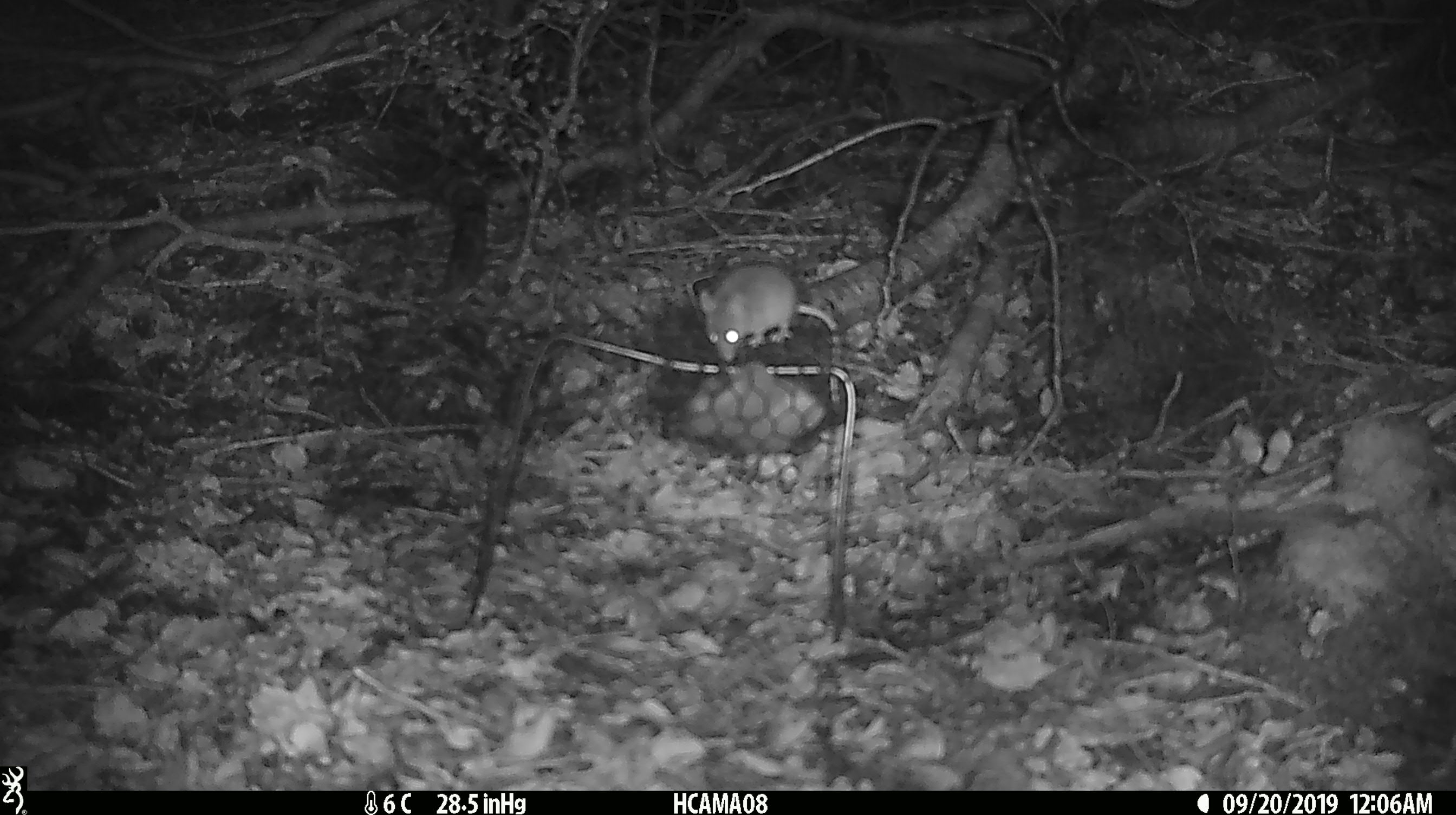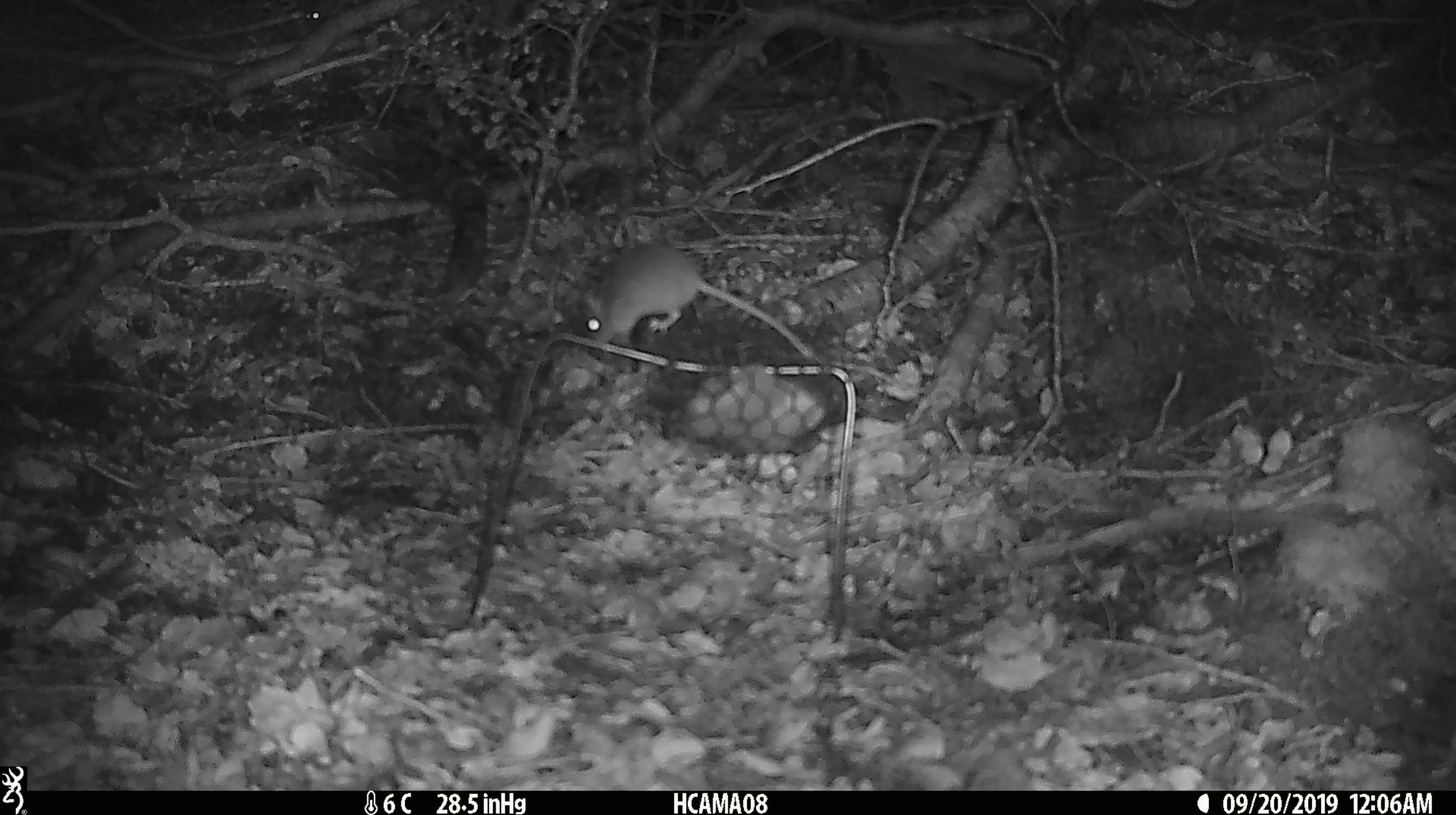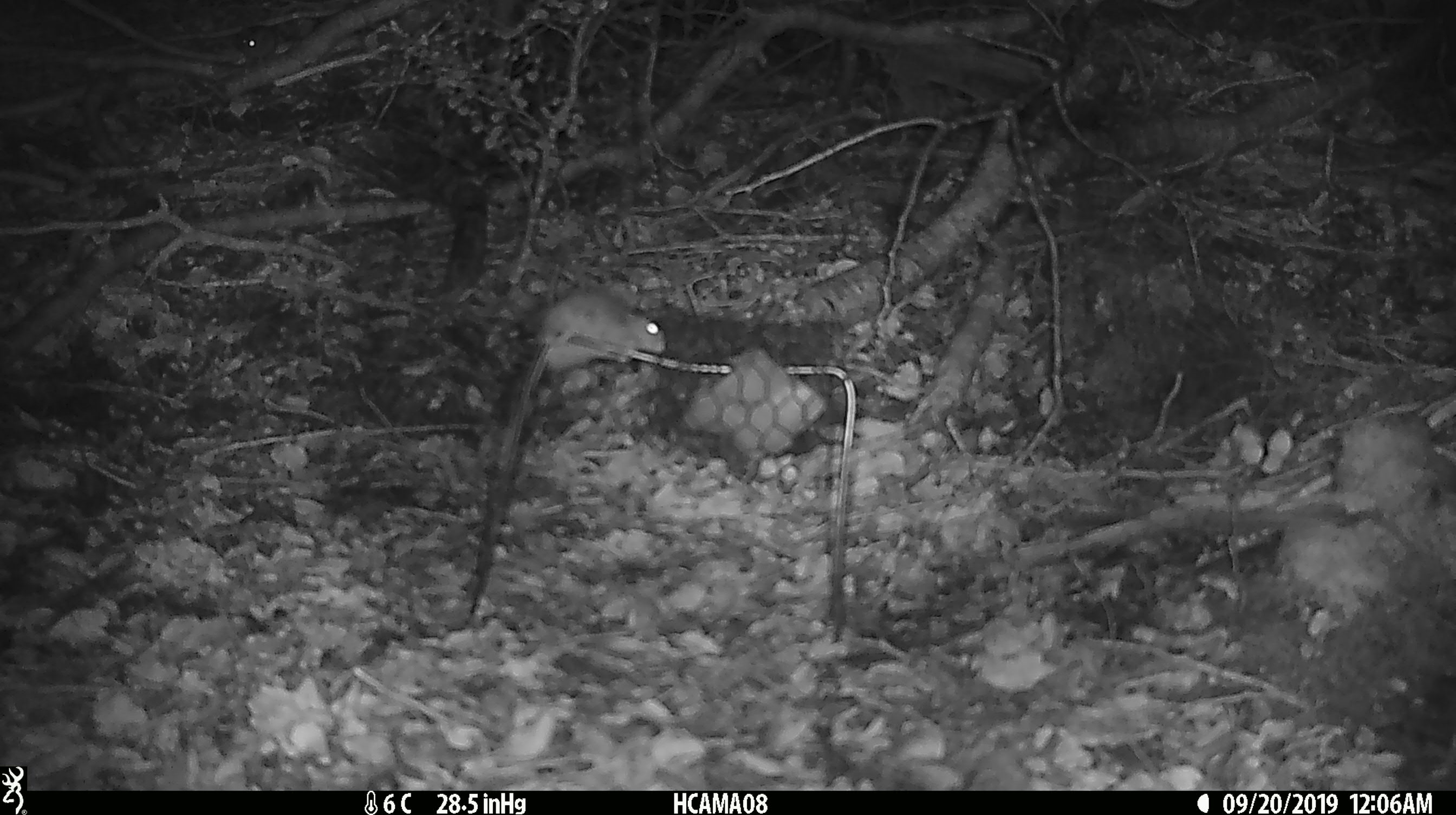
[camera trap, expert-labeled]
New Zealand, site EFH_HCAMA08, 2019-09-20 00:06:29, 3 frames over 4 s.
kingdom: Animalia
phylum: Chordata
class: Mammalia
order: Rodentia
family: Muridae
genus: Mus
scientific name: Mus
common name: mouse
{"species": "mouse (Mus)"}